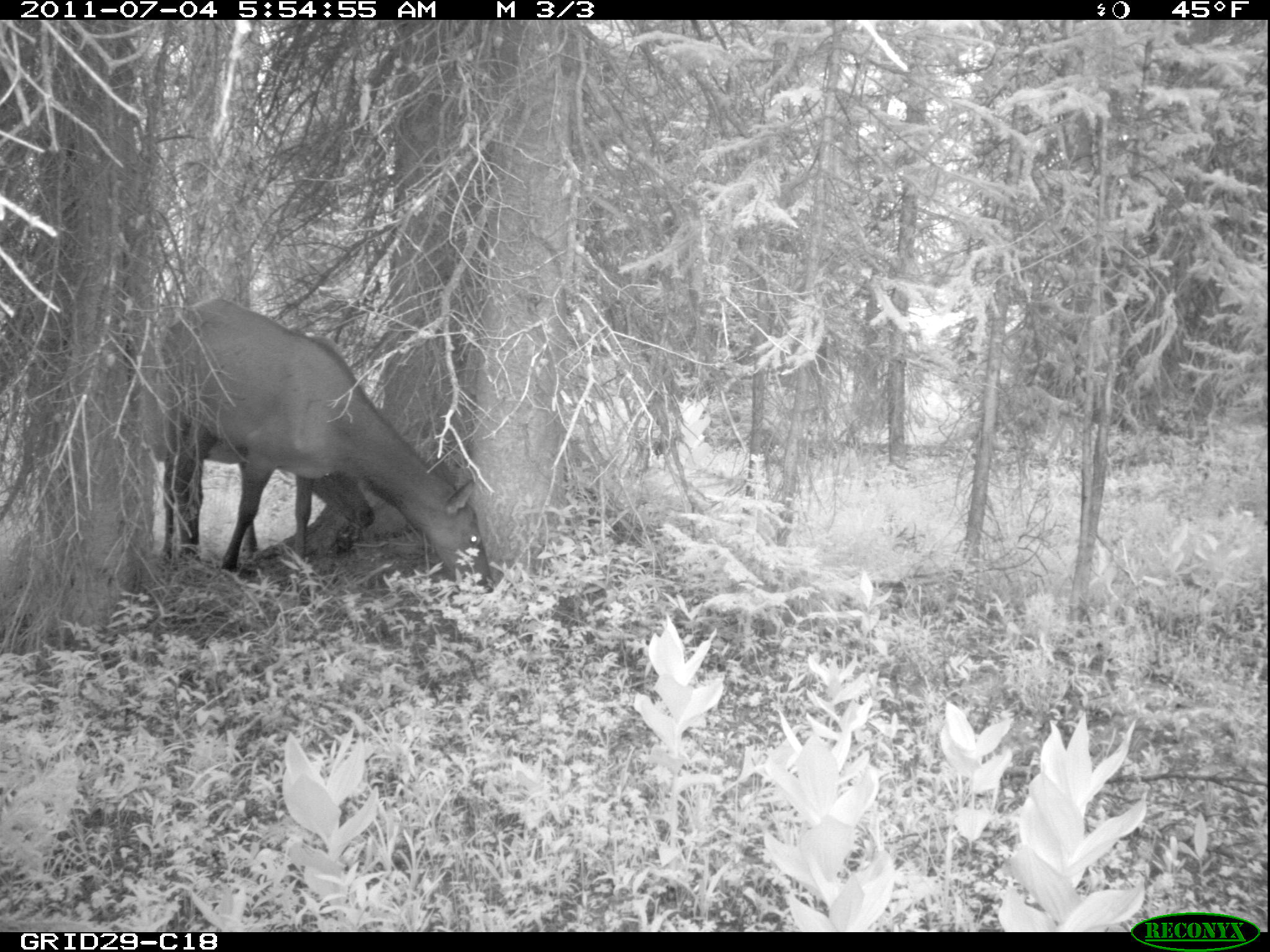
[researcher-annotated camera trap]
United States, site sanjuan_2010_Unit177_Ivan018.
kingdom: Animalia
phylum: Chordata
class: Mammalia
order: Artiodactyla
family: Cervidae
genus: Cervus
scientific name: Cervus elaphus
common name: red deer